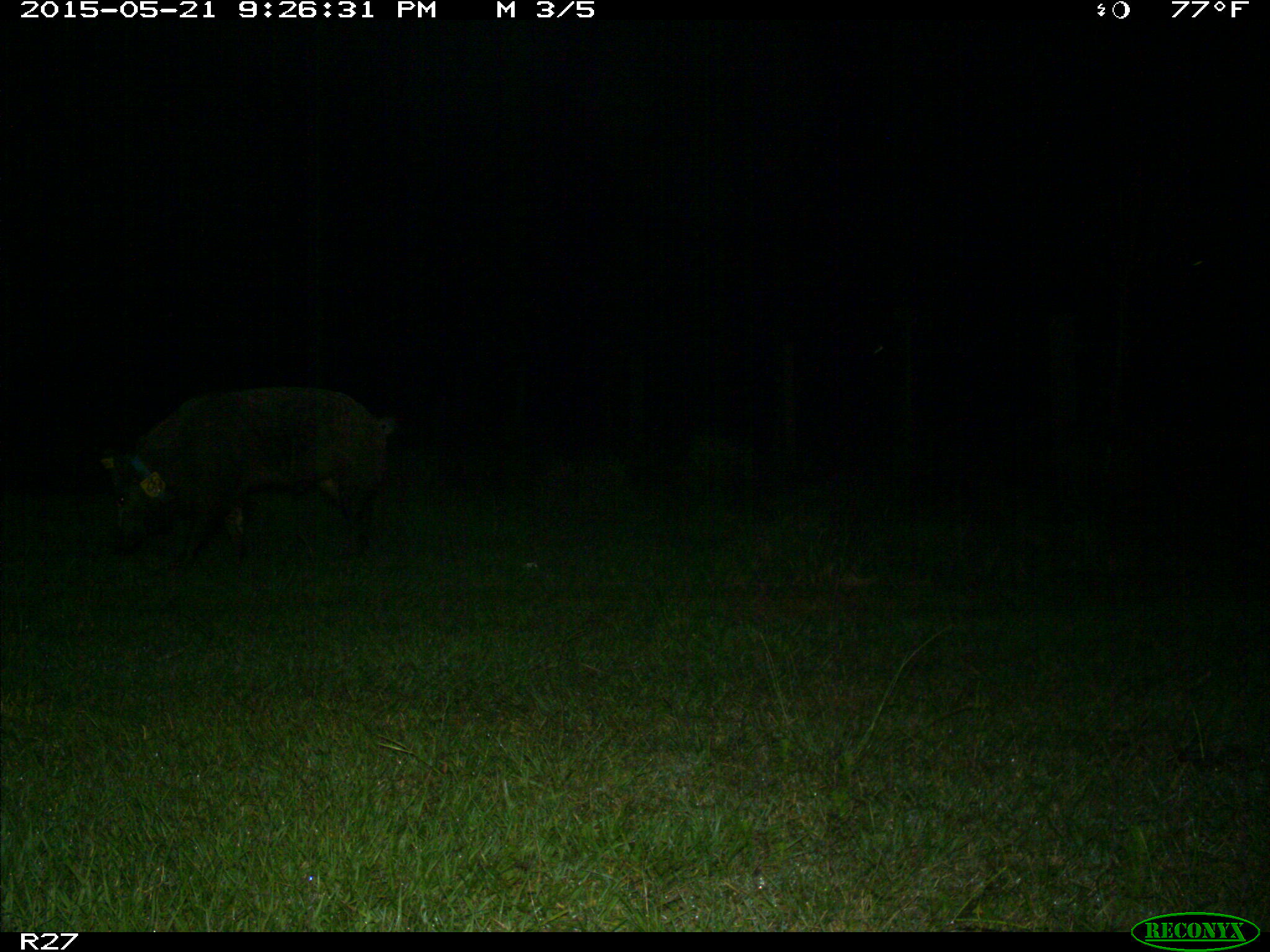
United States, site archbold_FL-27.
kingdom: Animalia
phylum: Chordata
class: Mammalia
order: Artiodactyla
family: Suidae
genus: Sus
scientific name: Sus scrofa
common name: wild boar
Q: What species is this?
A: Sus scrofa (wild boar).